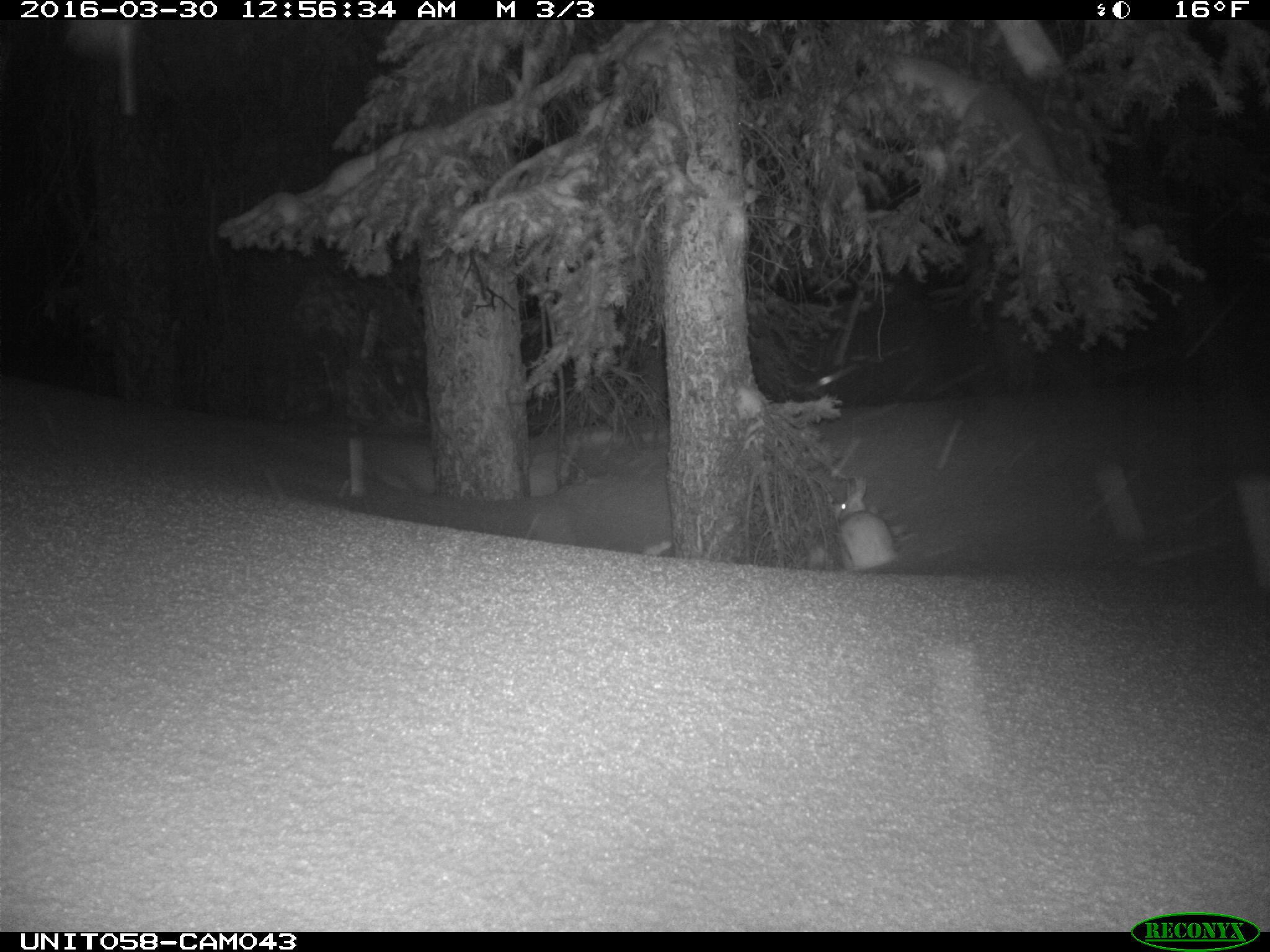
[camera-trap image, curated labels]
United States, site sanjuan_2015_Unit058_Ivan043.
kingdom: Animalia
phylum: Chordata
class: Mammalia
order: Lagomorpha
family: Leporidae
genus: Lepus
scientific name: Lepus americanus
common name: snowshoe hare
Lepus americanus (snowshoe hare).